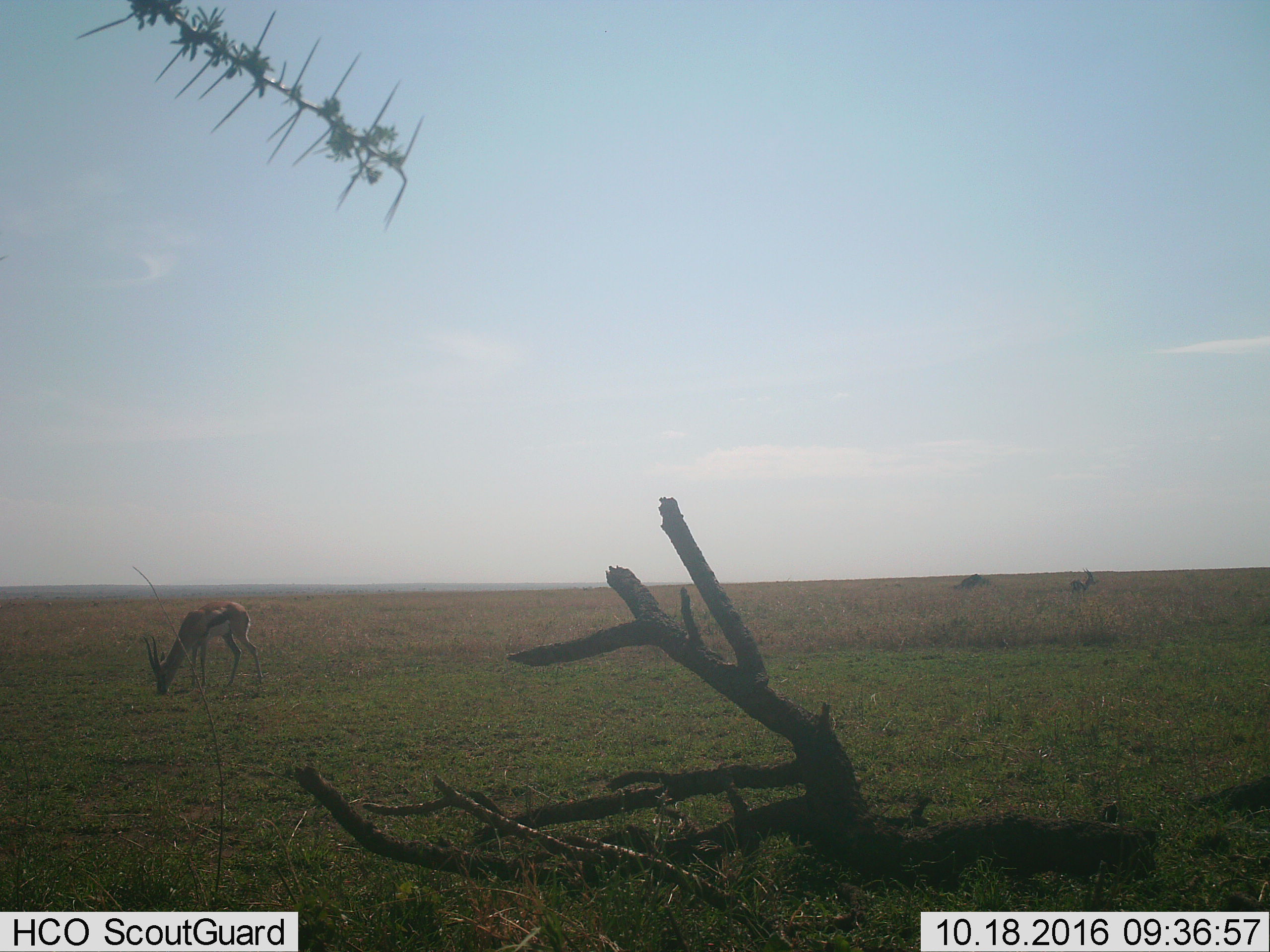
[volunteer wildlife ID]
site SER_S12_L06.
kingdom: Animalia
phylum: Chordata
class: Mammalia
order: Artiodactyla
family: Bovidae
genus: Eudorcas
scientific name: Eudorcas thomsonii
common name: thomson's gazelle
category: gazellethomsons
Gazellethomsons (thomson's gazelle) (Eudorcas thomsonii), count 2. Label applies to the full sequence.